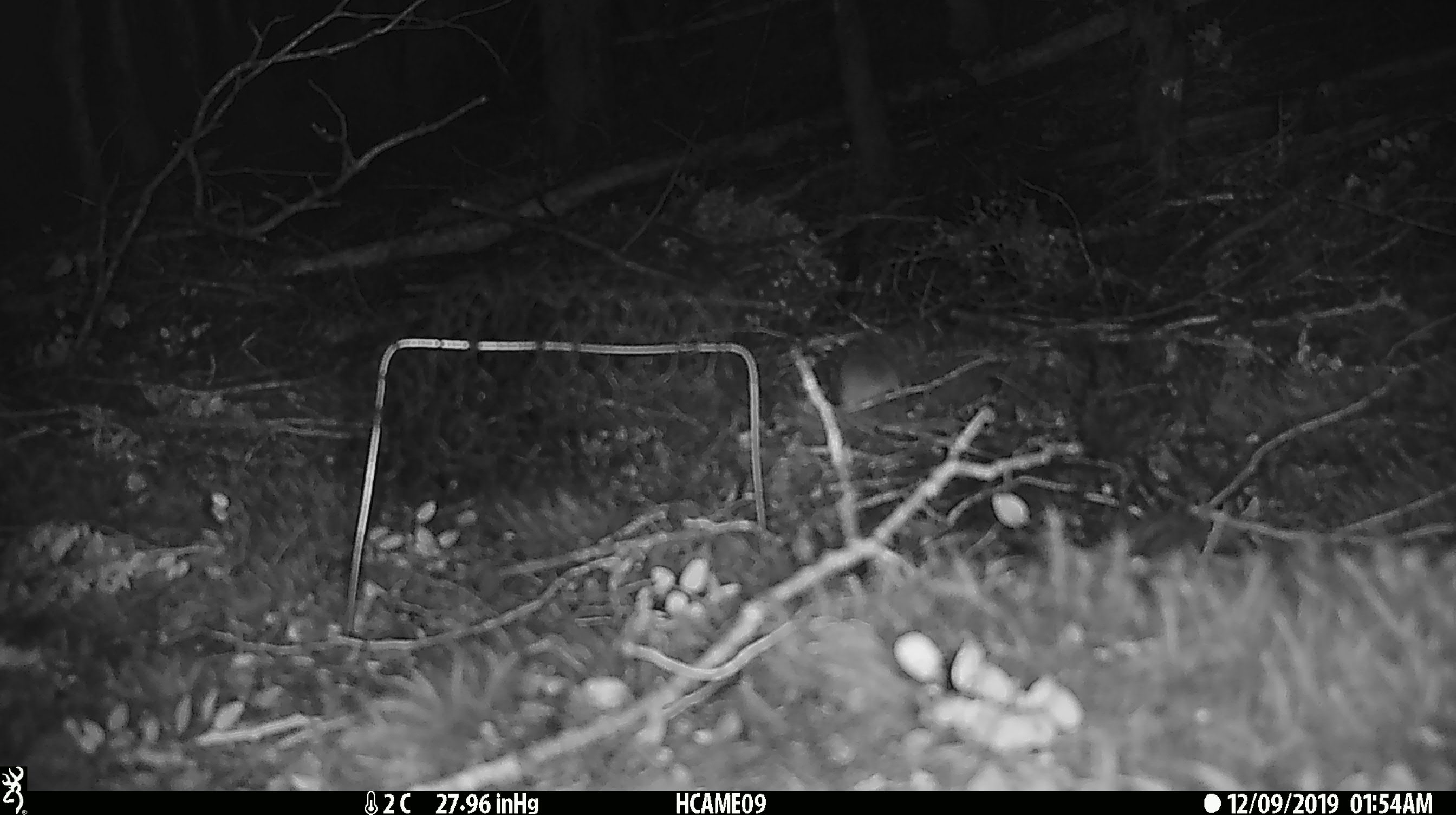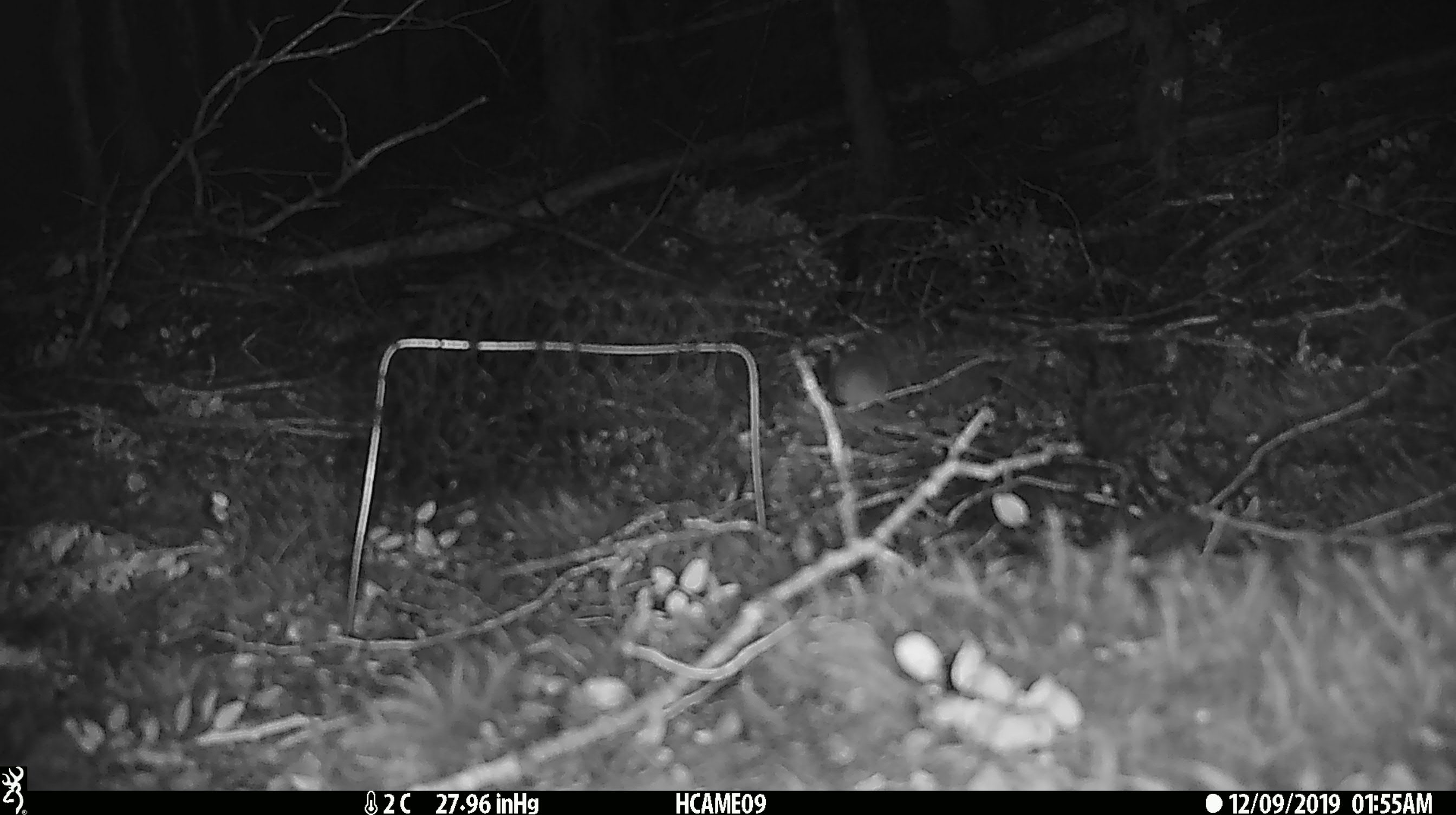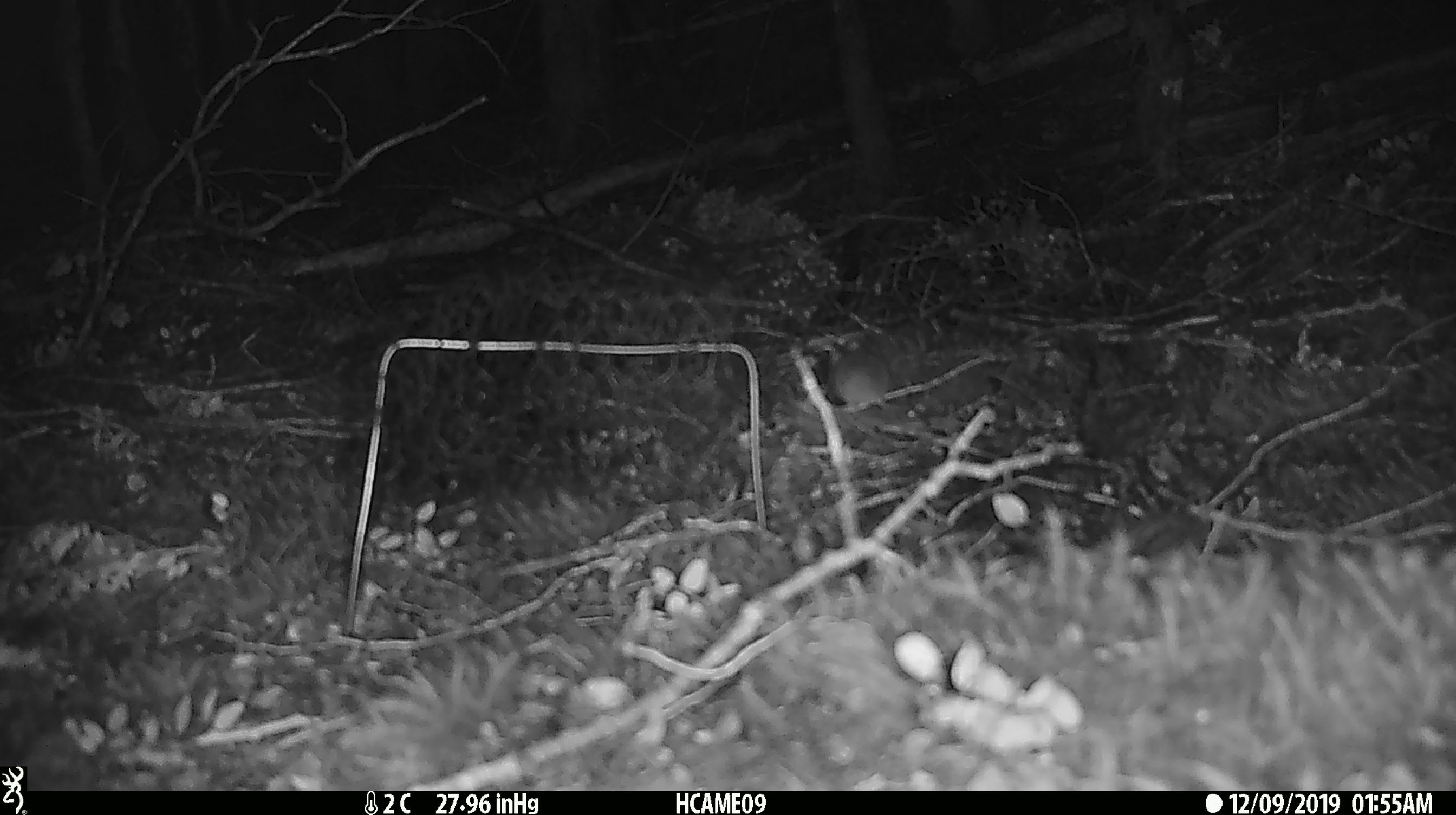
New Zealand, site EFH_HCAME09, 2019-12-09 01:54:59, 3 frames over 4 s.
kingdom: Animalia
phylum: Chordata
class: Mammalia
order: Rodentia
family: Muridae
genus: Mus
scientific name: Mus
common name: mouse